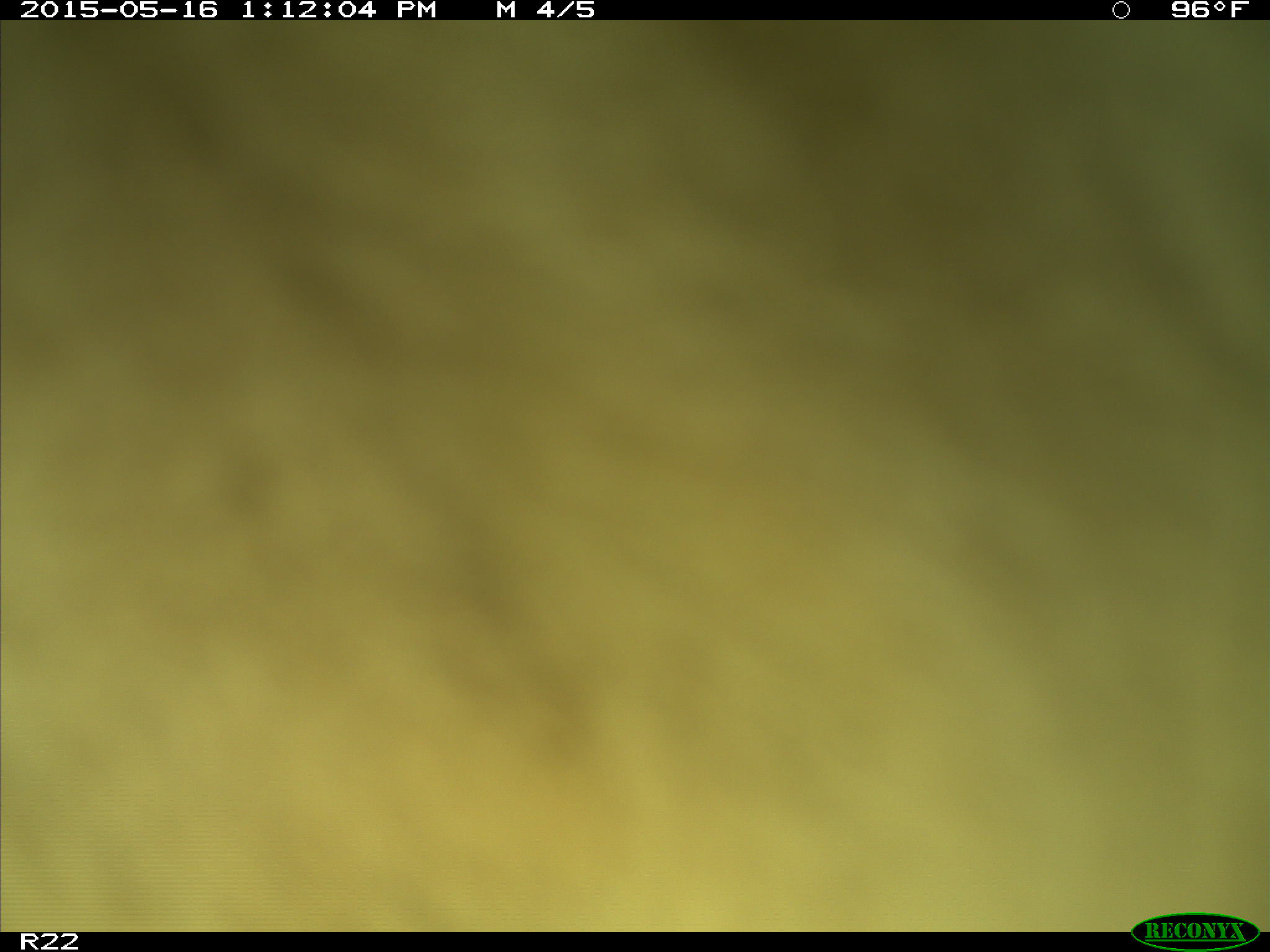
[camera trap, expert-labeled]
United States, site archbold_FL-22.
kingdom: Animalia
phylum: Chordata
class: Mammalia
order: Artiodactyla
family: Bovidae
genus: Bos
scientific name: Bos taurus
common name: domestic cow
Bos taurus (domestic cow).